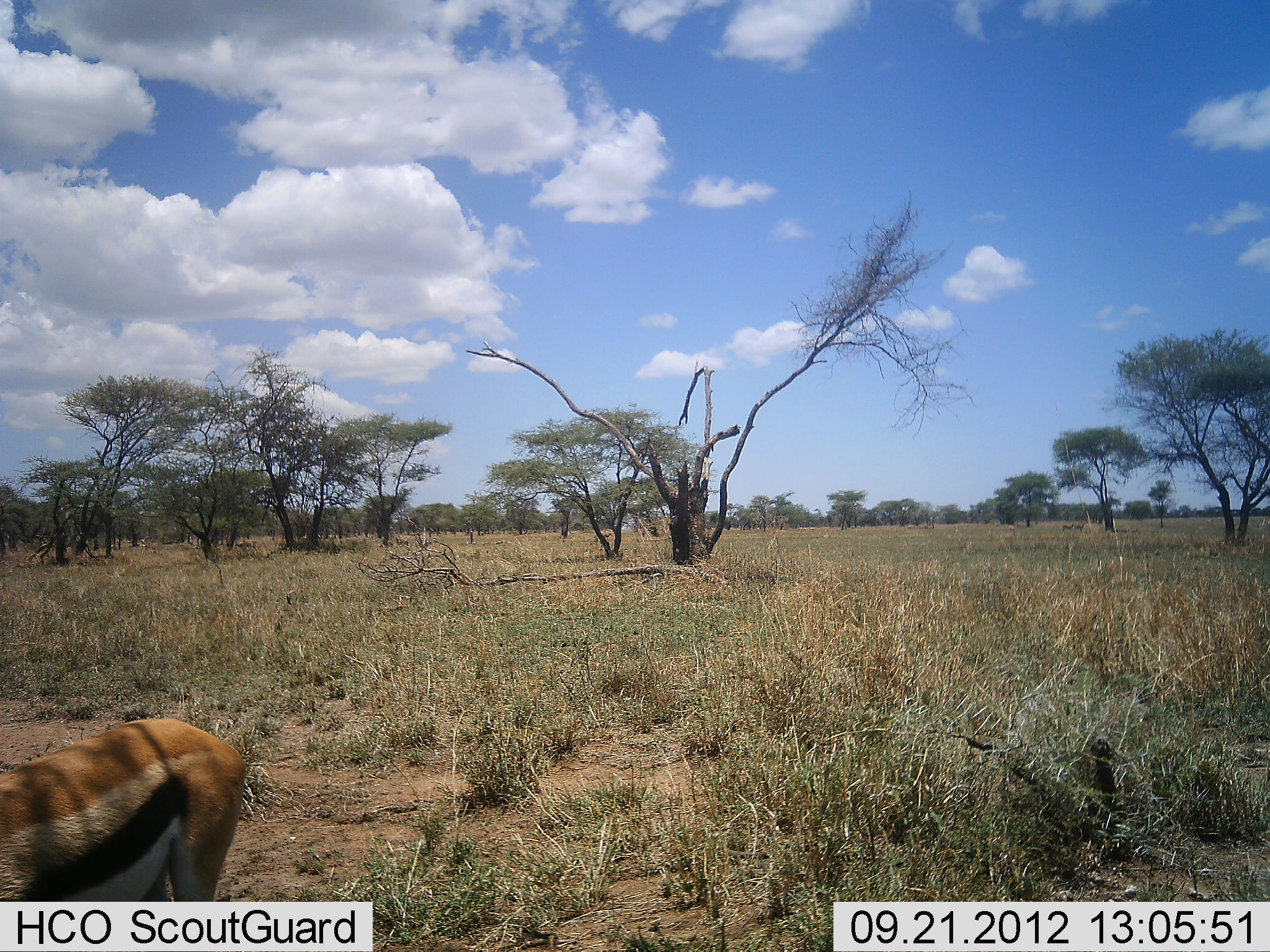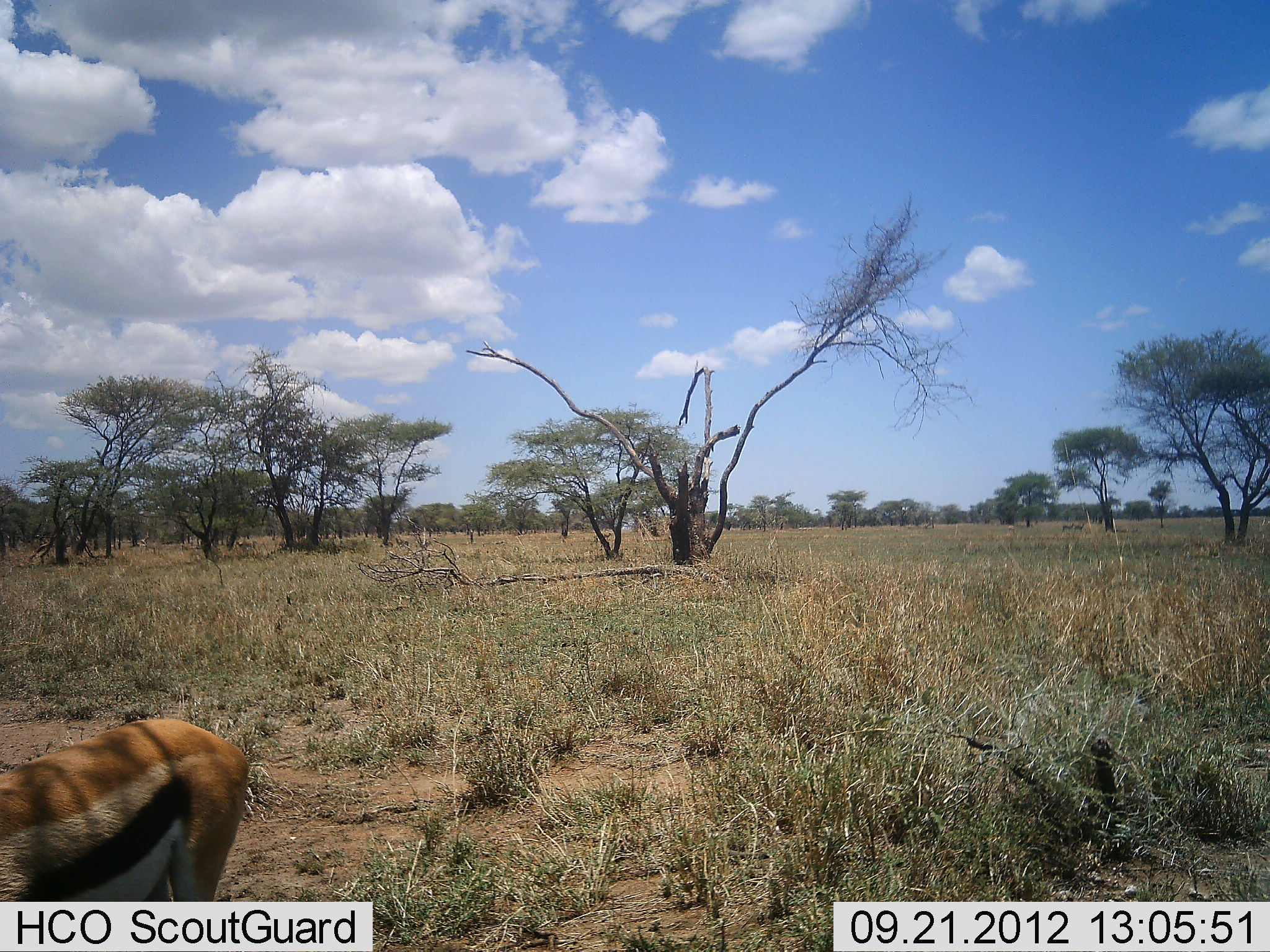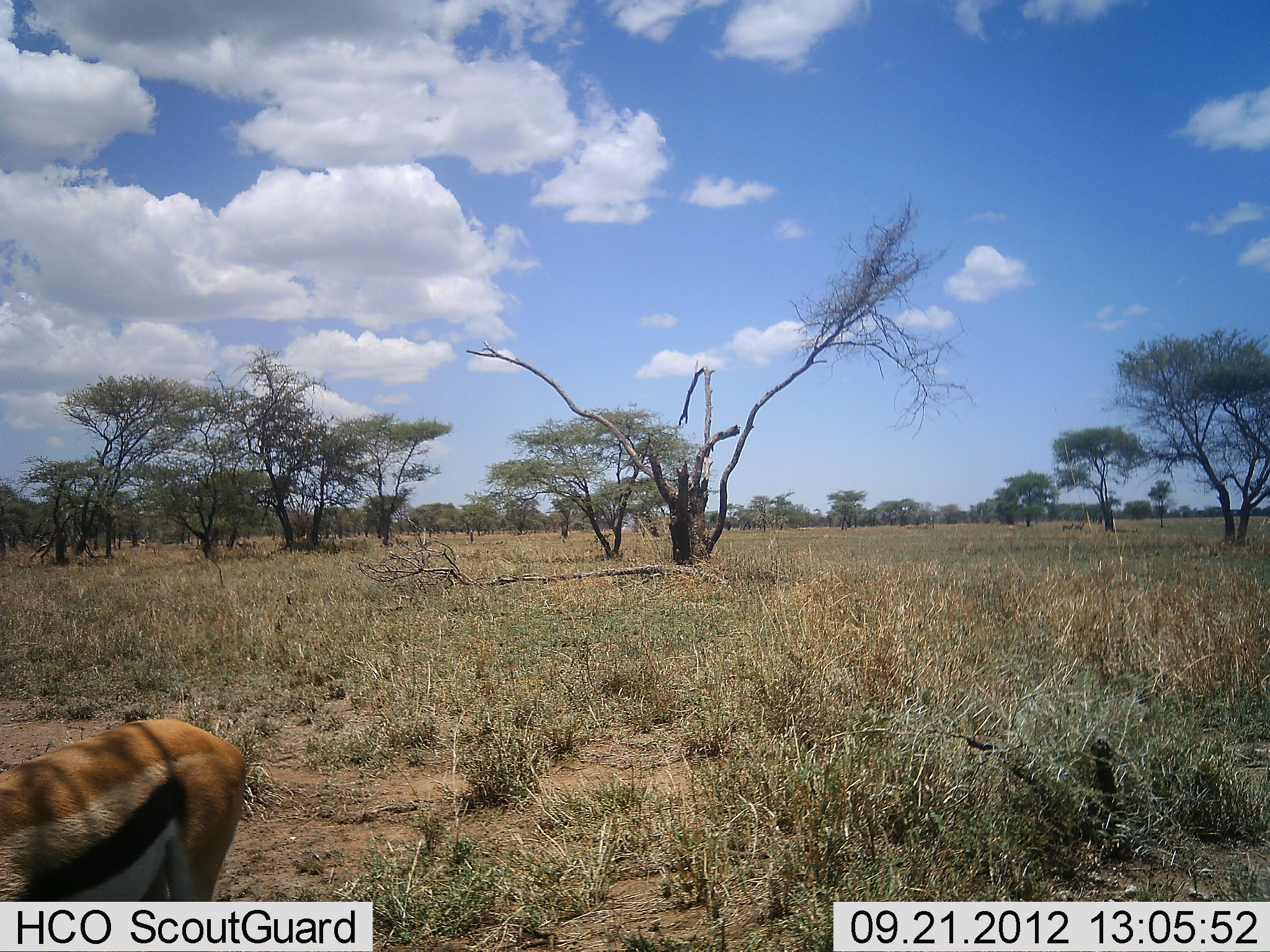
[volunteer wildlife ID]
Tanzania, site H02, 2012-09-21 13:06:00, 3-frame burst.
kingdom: Animalia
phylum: Chordata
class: Mammalia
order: Artiodactyla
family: Bovidae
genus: Eudorcas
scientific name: Eudorcas thomsonii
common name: thomson's gazelle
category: gazellethomsons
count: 1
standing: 90%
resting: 0%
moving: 0%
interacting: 0%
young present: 0%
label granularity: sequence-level